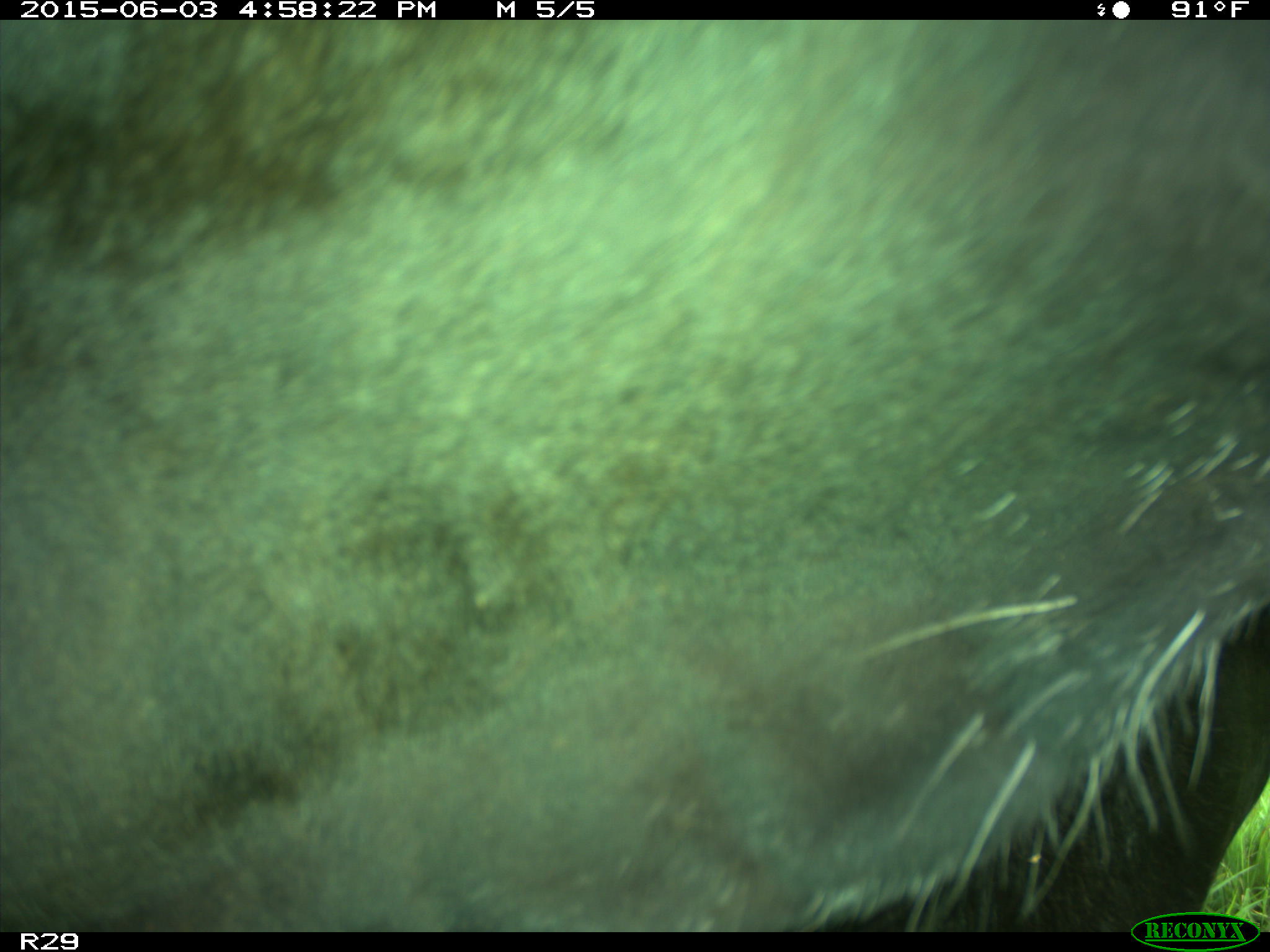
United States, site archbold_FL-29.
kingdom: Animalia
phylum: Chordata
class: Mammalia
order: Artiodactyla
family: Bovidae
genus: Bos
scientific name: Bos taurus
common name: domestic cow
Bos taurus (domestic cow).